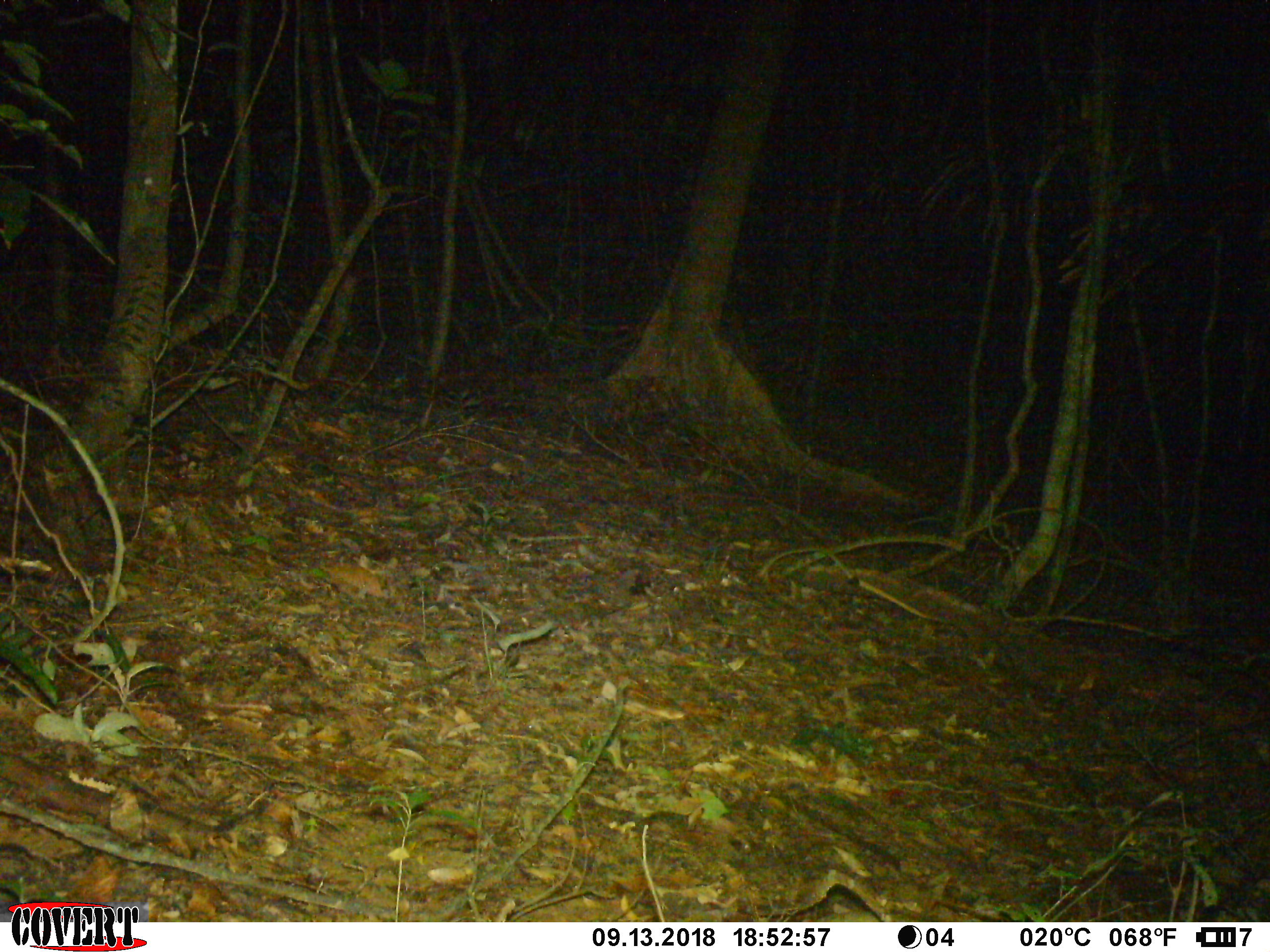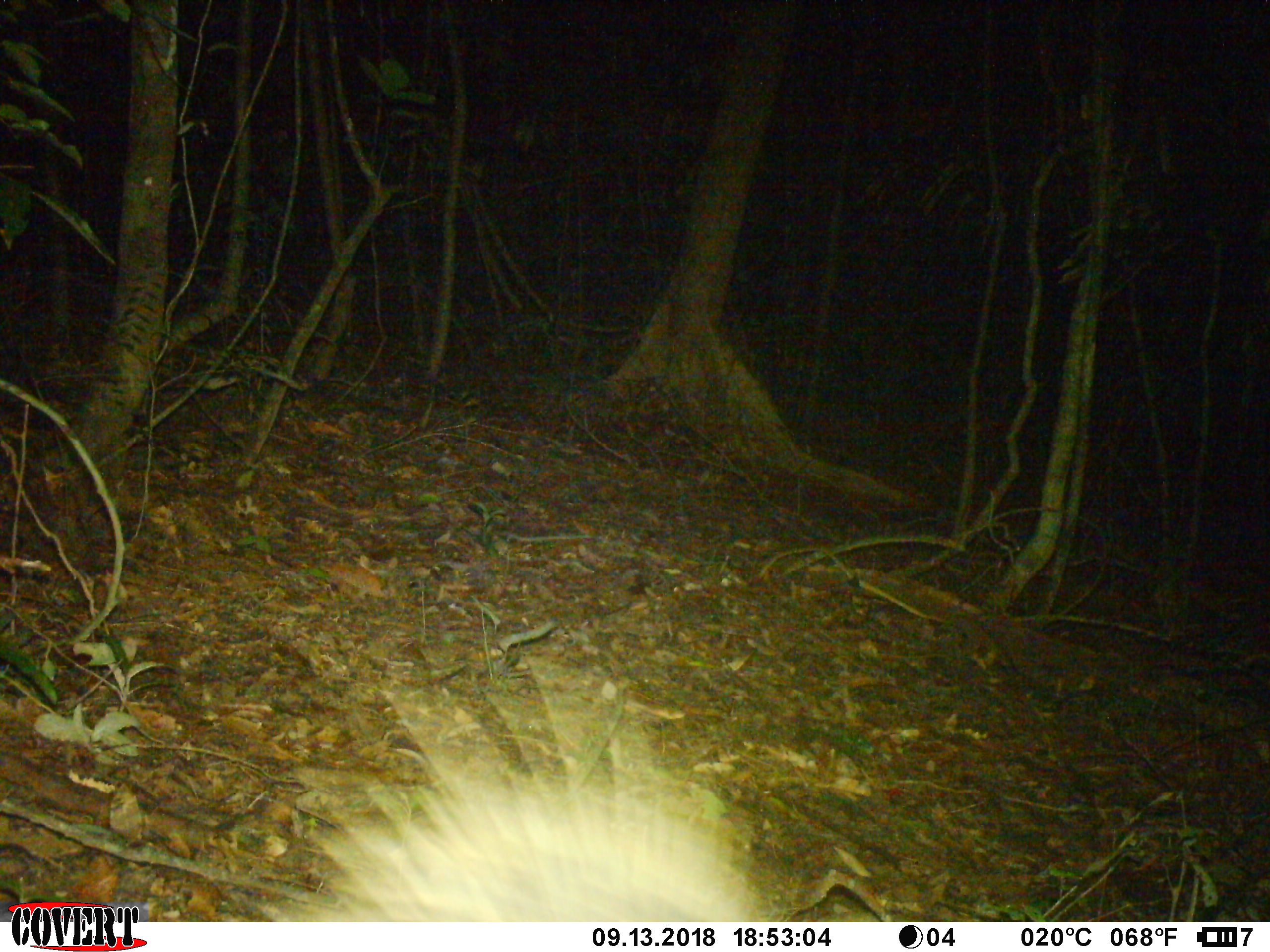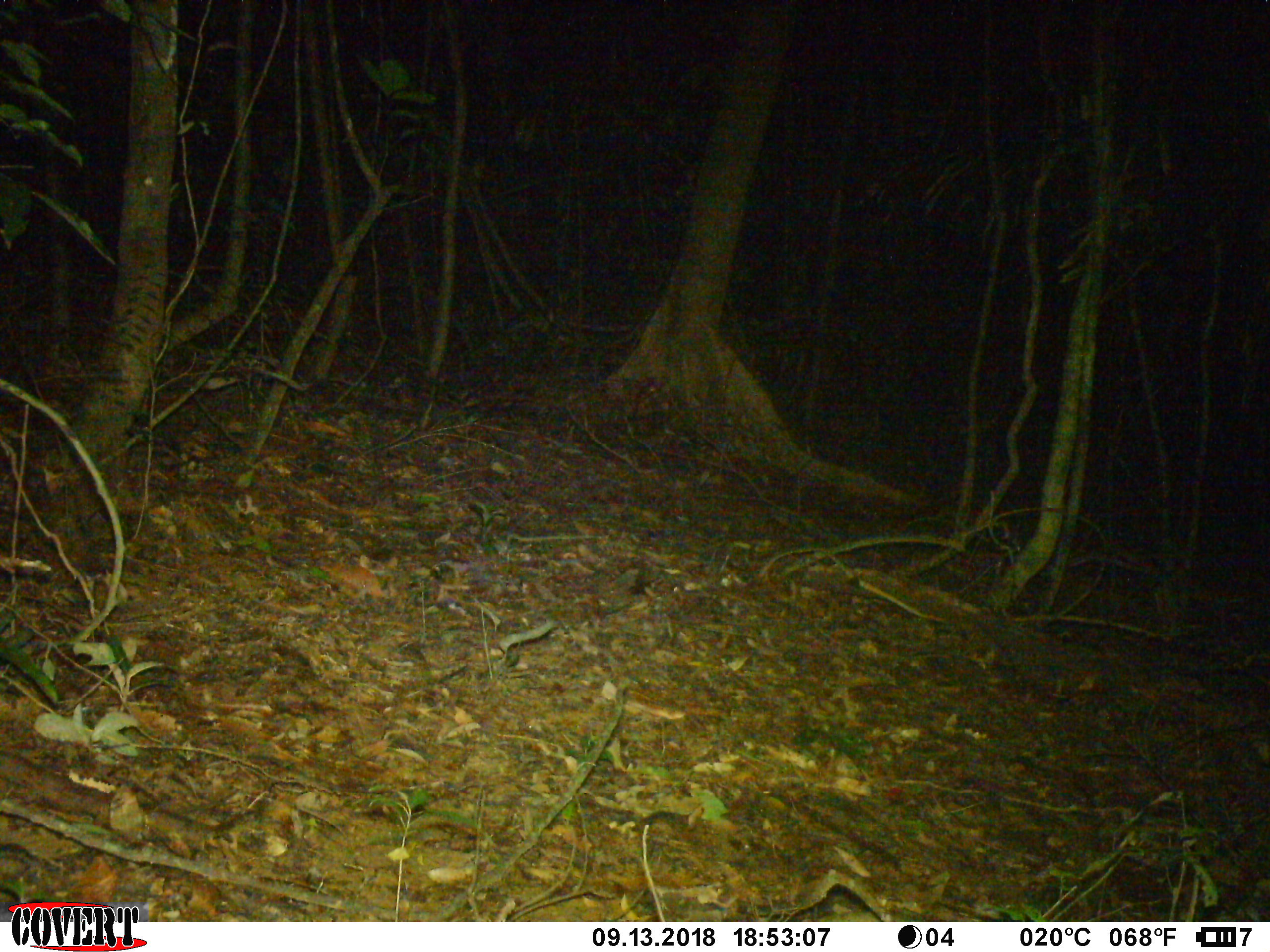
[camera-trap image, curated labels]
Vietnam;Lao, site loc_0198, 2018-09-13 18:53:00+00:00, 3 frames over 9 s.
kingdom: Animalia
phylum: Chordata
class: Mammalia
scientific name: Mammalia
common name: mammal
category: unidentified small mammal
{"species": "unidentified small mammal (mammal) (Mammalia)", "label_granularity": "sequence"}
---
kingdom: Animalia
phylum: Chordata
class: Mammalia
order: Rodentia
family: Hystricidae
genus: Hystrix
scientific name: Hystrix brachyura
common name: malayan porcupine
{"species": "malayan porcupine (Hystrix brachyura)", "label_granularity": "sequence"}